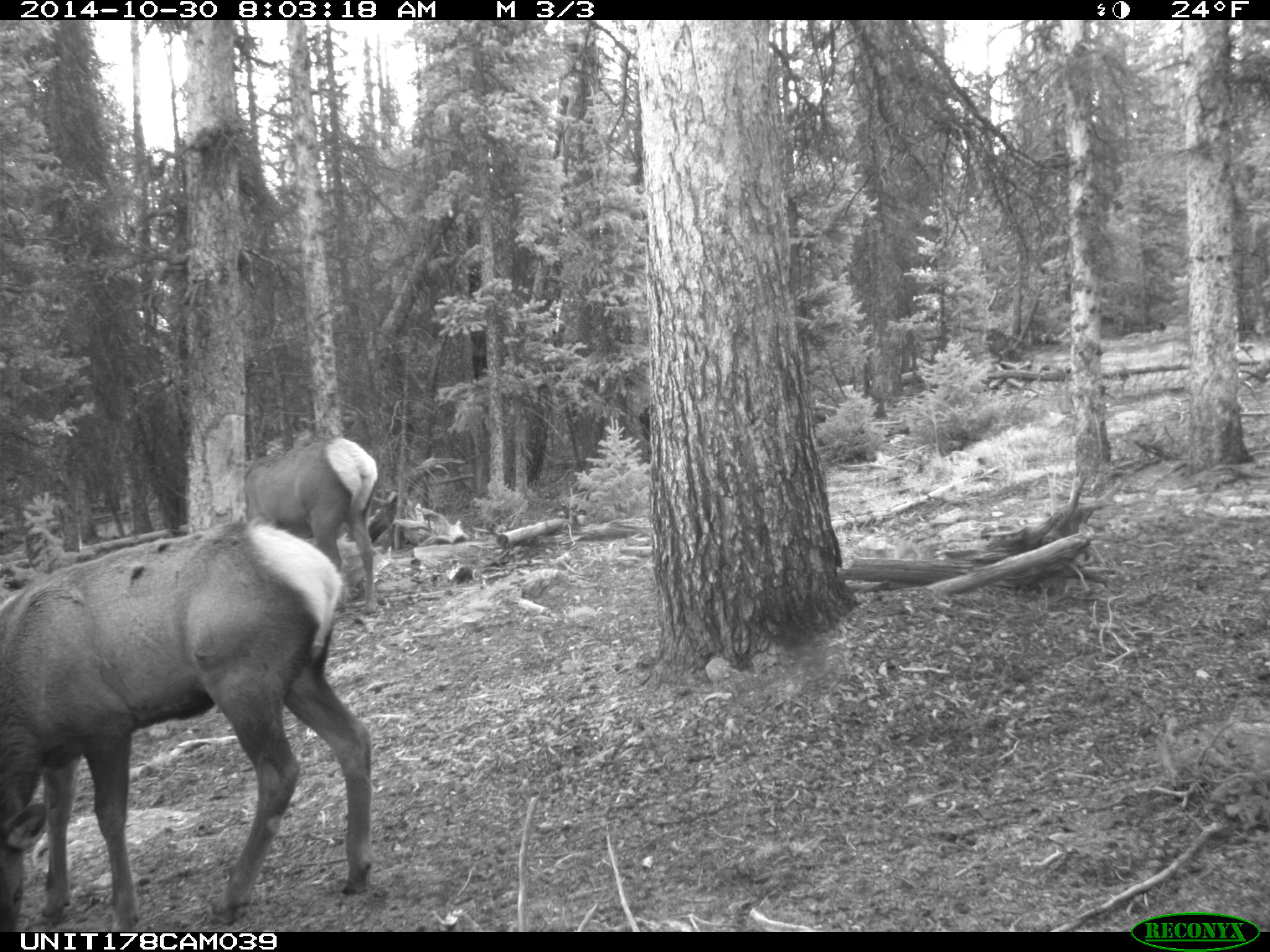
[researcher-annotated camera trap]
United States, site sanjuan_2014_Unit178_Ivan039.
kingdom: Animalia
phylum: Chordata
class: Mammalia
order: Artiodactyla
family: Cervidae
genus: Cervus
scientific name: Cervus elaphus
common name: red deer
Cervus elaphus (red deer).